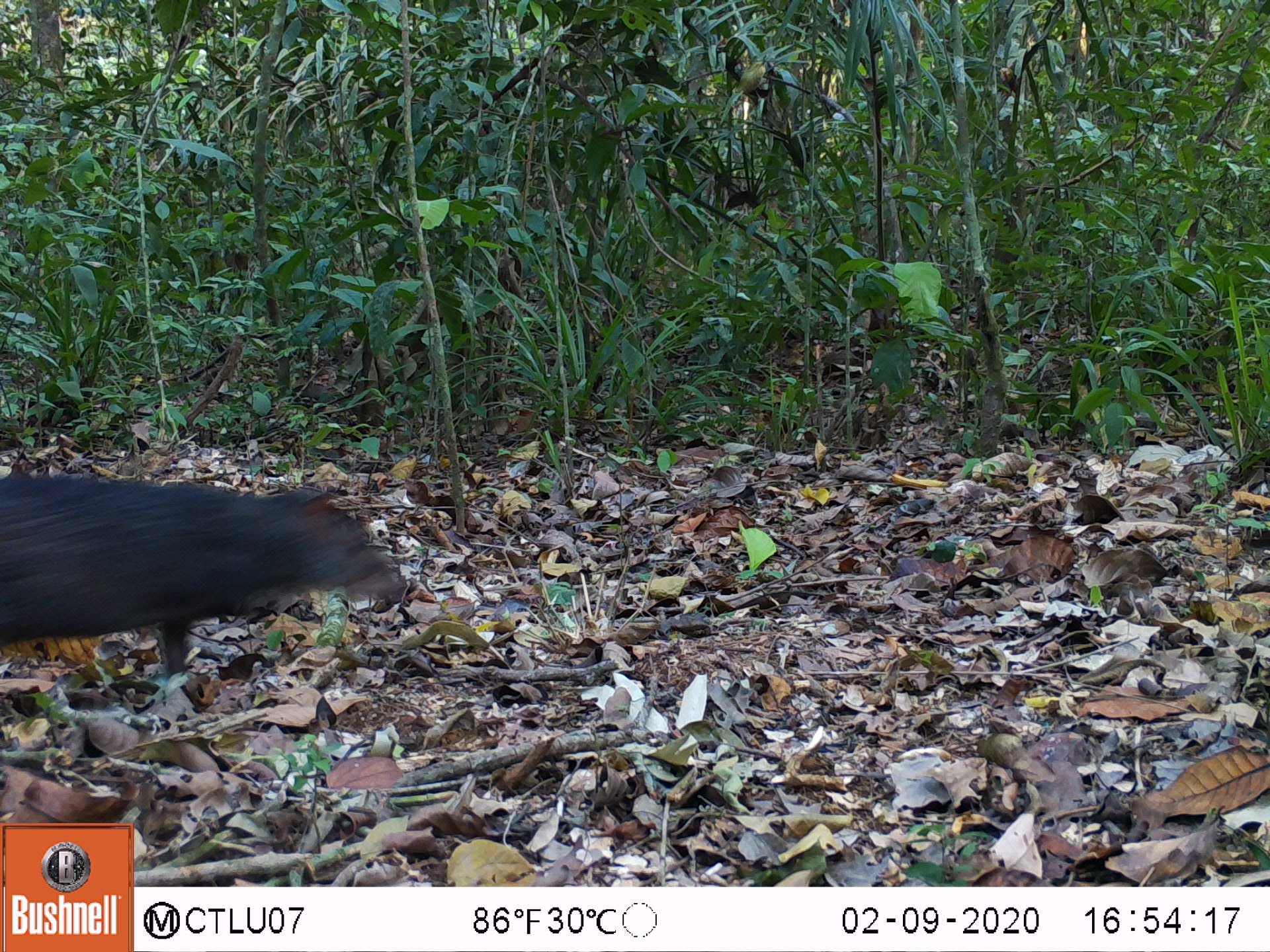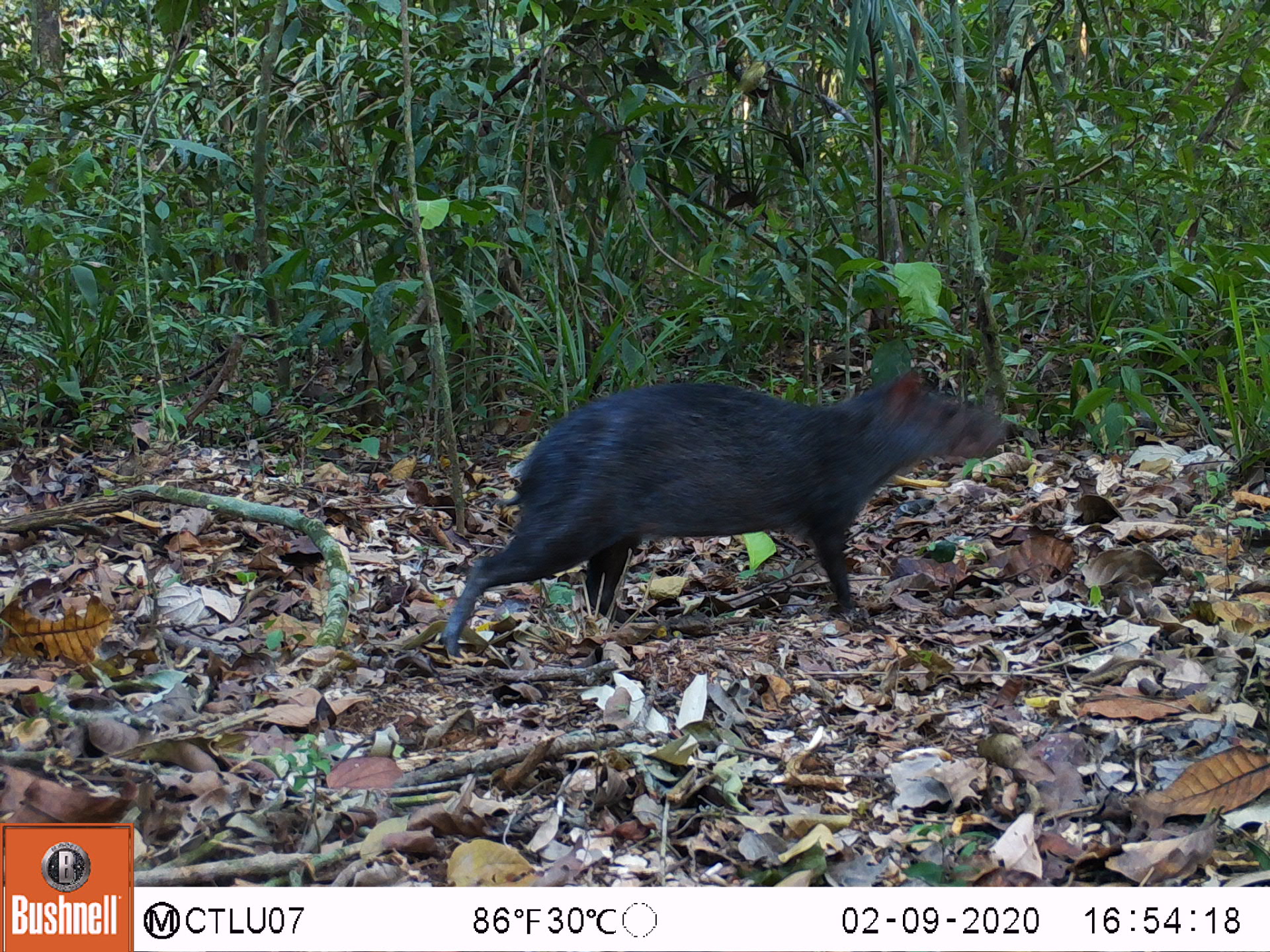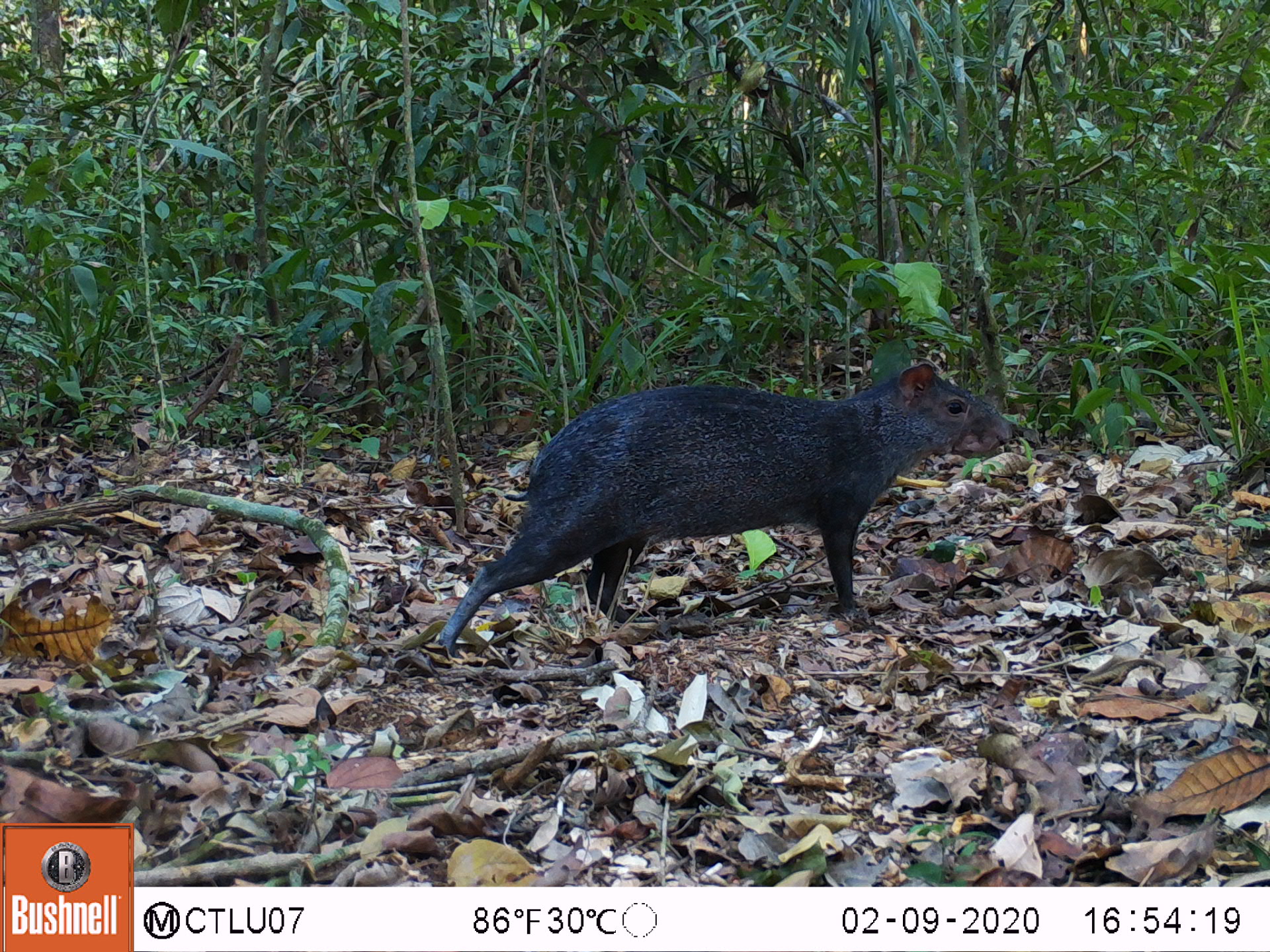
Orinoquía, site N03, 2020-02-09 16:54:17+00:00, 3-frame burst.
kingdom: Animalia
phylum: Chordata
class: Mammalia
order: Rodentia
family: Dasyproctidae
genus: Dasyprocta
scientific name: Dasyprocta fuliginosa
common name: black agouti